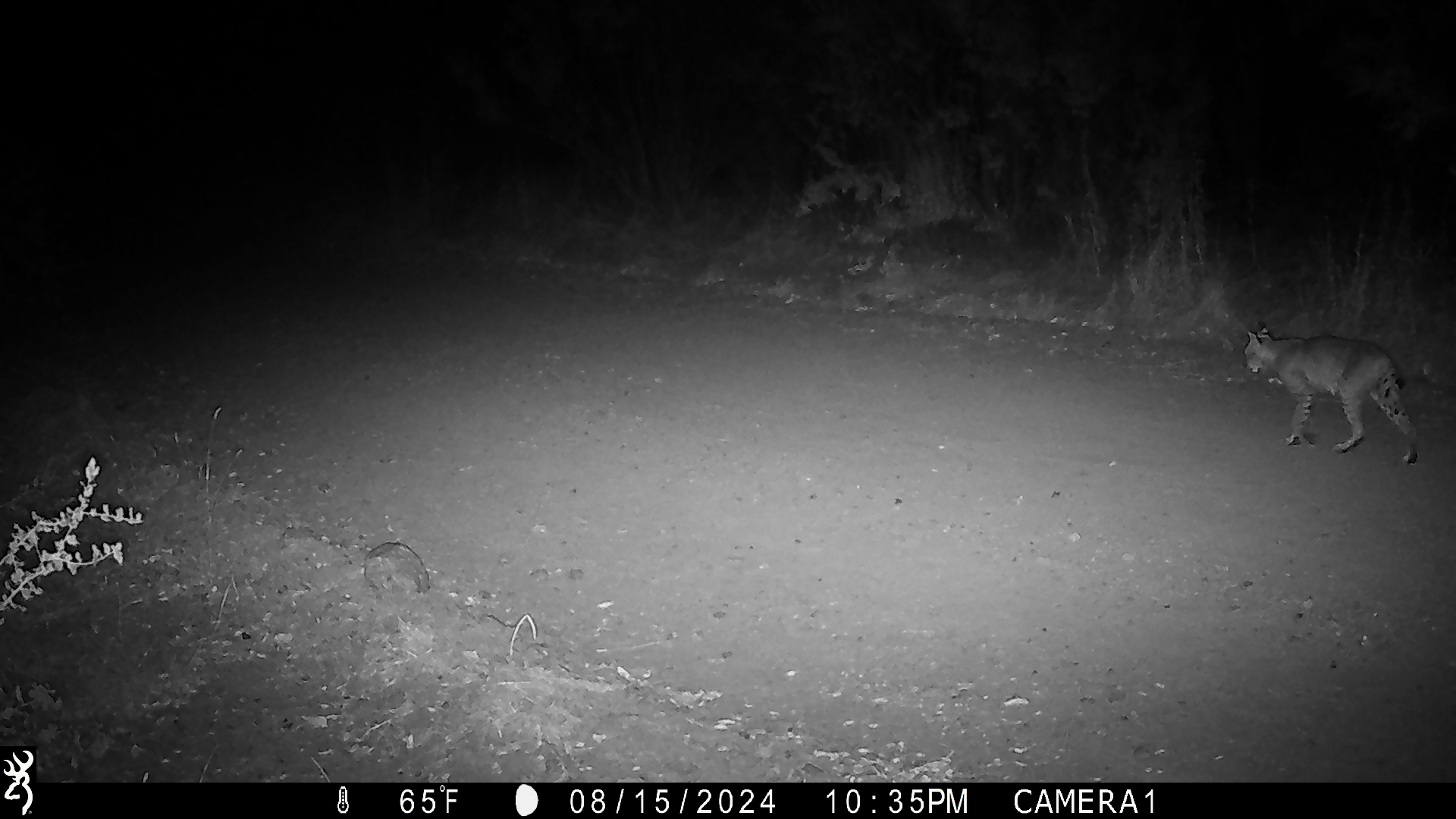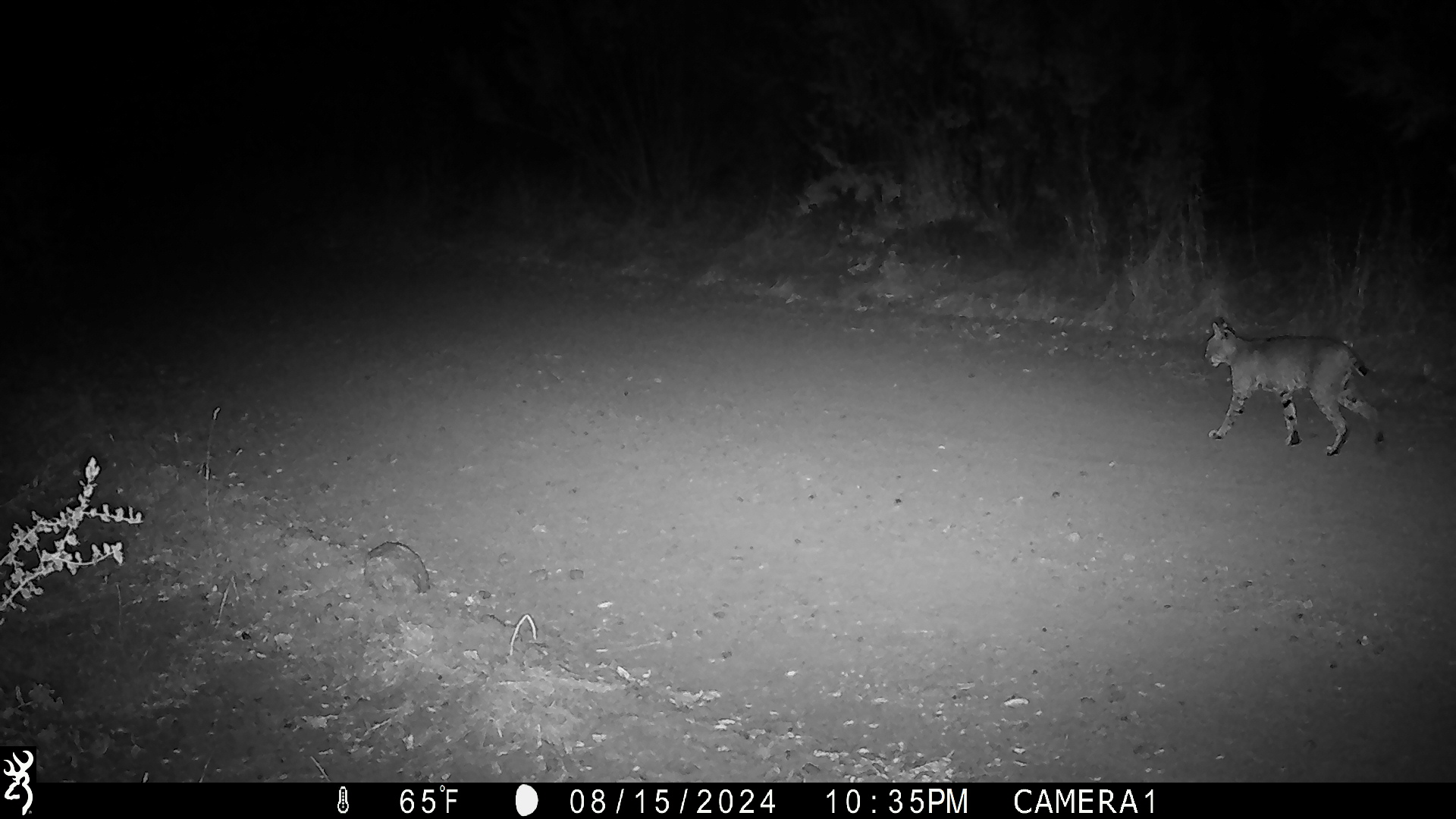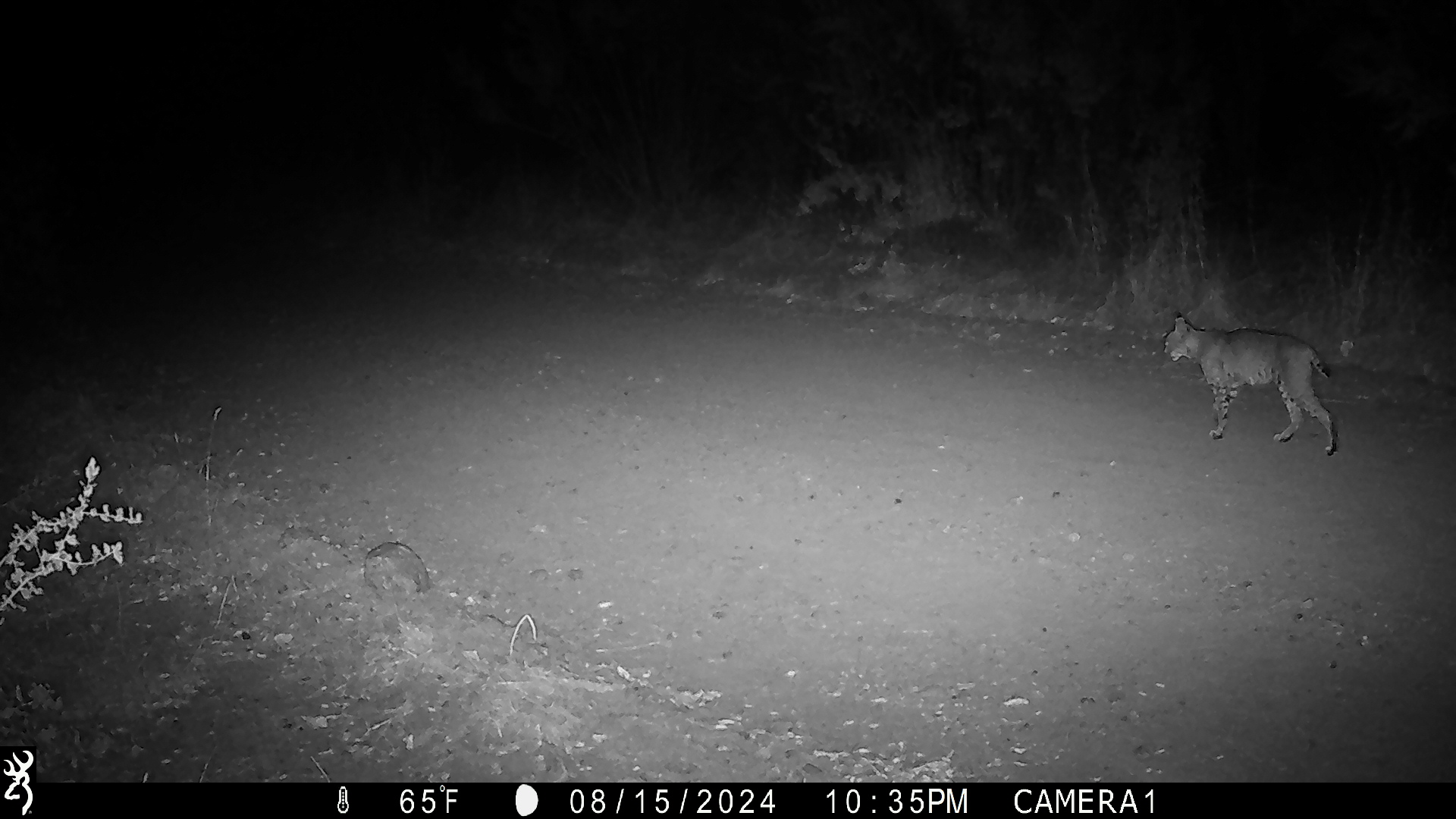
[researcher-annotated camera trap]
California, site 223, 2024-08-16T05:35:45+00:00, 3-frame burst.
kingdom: Animalia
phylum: Chordata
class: Mammalia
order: Carnivora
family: Felidae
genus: Lynx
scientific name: Lynx rufus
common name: bobcat